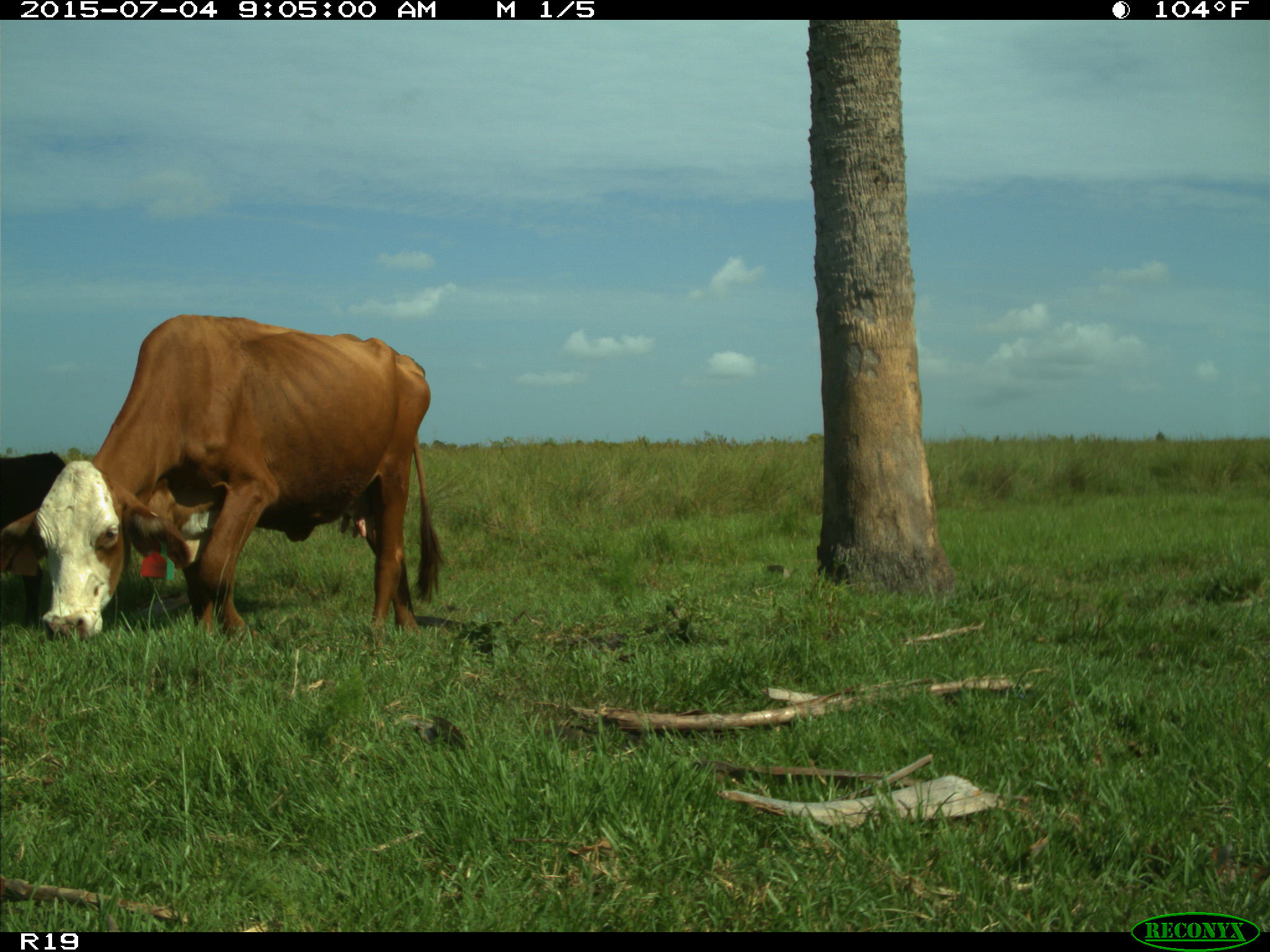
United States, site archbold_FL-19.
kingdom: Animalia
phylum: Chordata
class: Mammalia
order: Artiodactyla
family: Bovidae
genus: Bos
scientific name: Bos taurus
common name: domestic cow